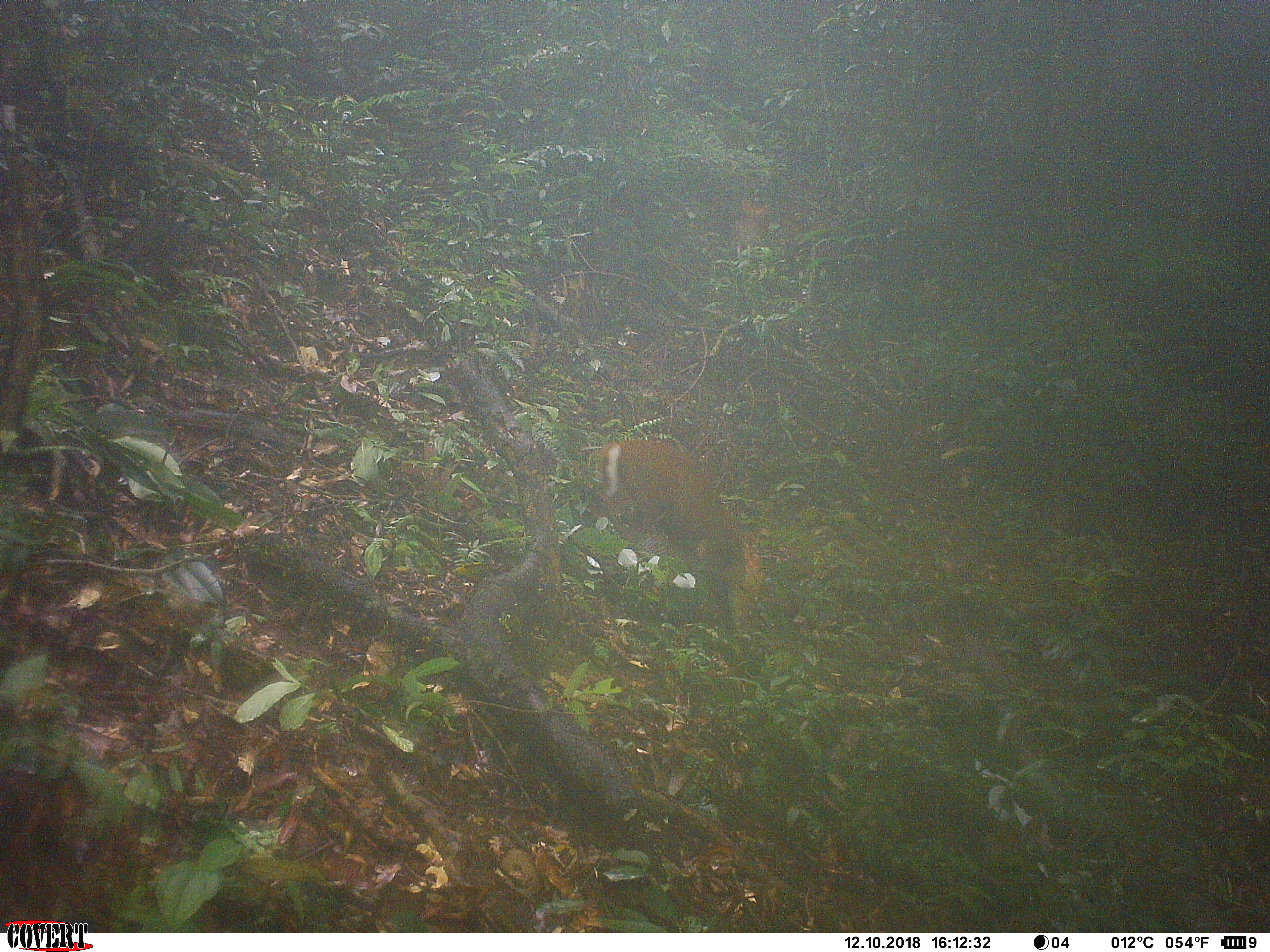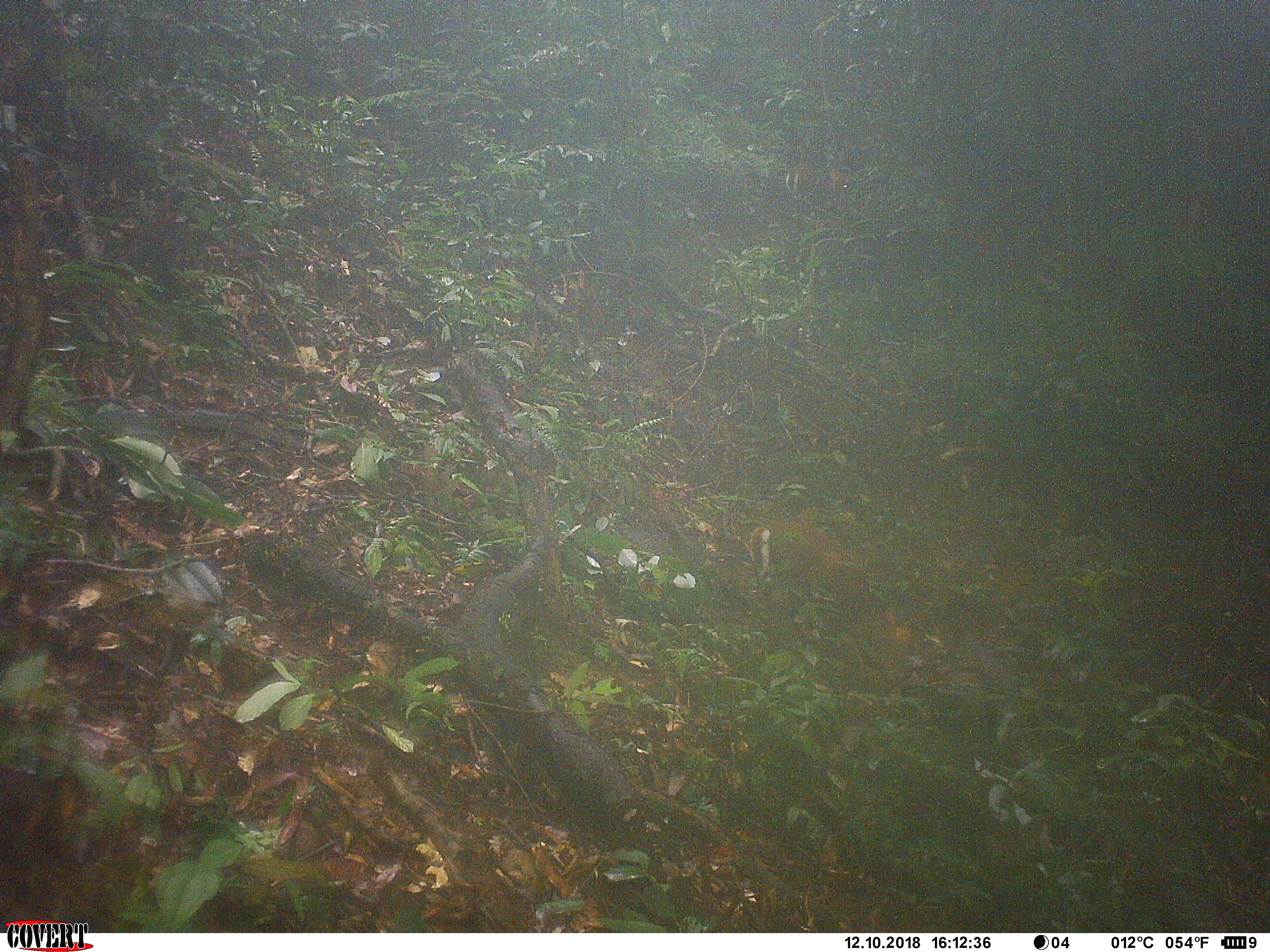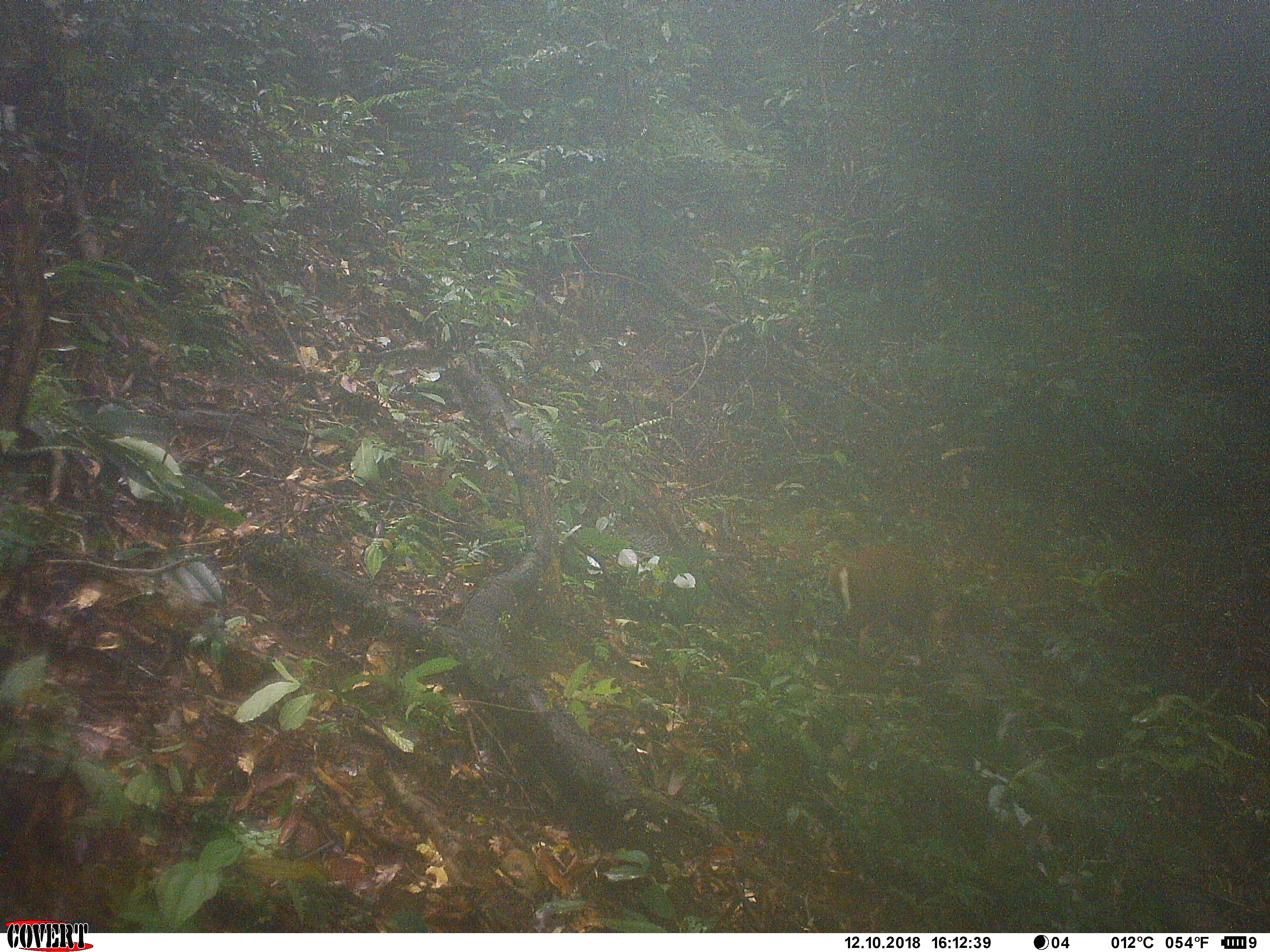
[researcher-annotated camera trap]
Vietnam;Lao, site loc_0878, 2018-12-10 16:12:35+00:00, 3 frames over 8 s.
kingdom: Animalia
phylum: Chordata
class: Mammalia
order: Artiodactyla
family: Cervidae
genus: Muntiacus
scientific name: Muntiacus rooseveltorum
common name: roosevelt's muntjac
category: roosevelts muntjac group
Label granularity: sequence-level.